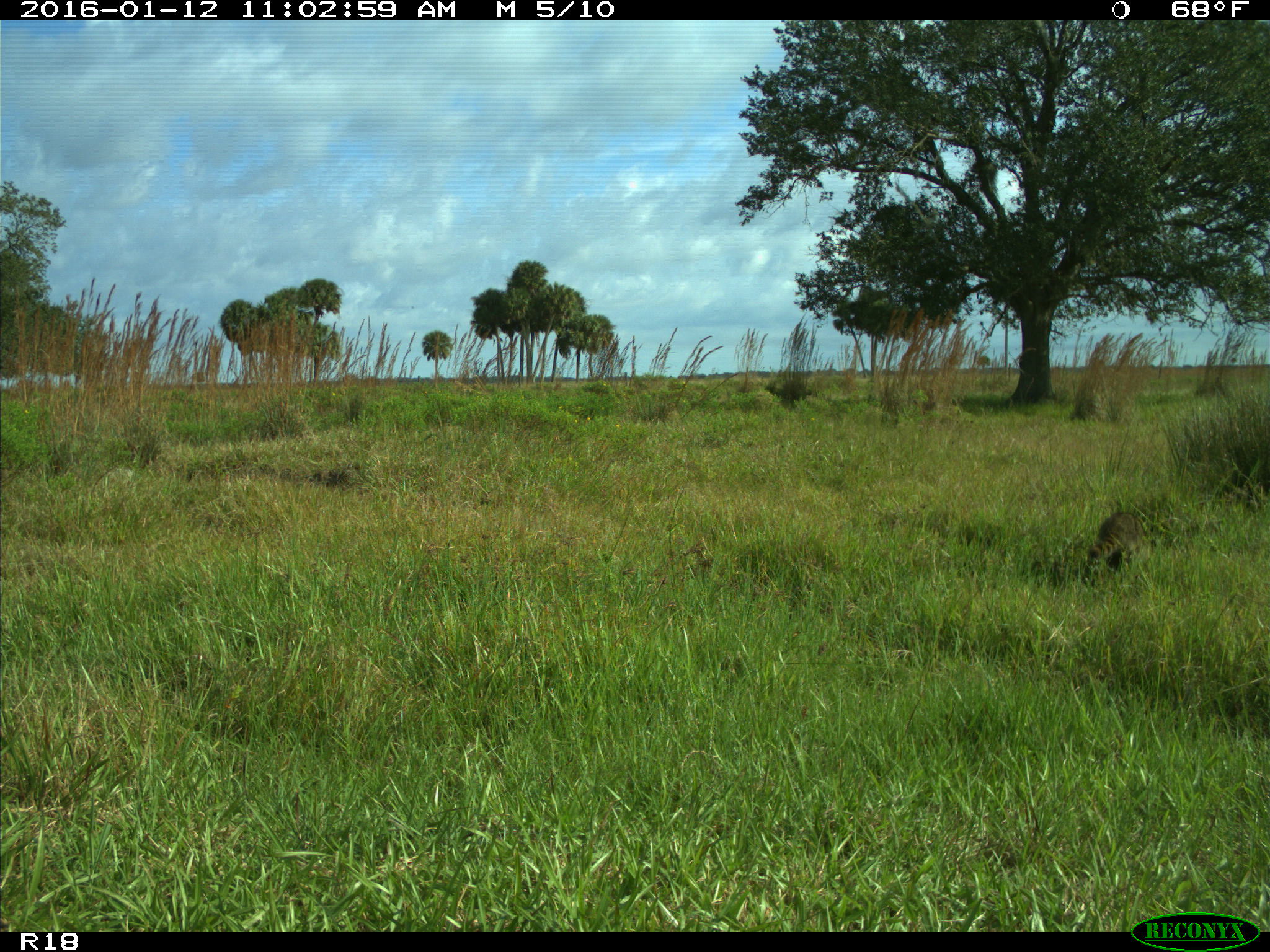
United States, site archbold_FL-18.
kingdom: Animalia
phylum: Chordata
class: Mammalia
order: Carnivora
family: Procyonidae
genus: Procyon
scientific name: Procyon lotor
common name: common raccoon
Procyon lotor (common raccoon).